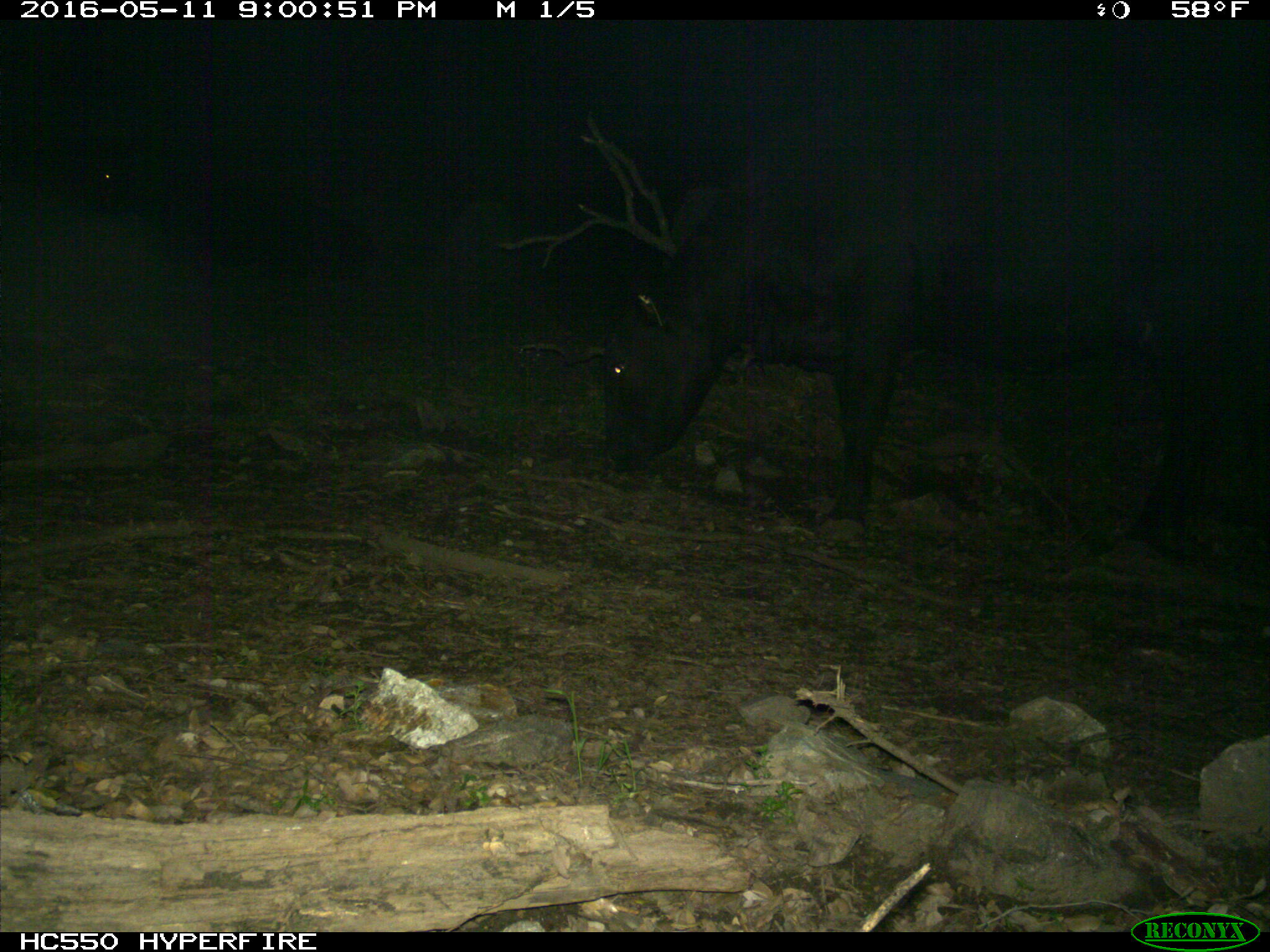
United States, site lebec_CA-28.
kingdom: Animalia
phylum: Chordata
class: Mammalia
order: Artiodactyla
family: Bovidae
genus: Bos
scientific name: Bos taurus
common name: domestic cow